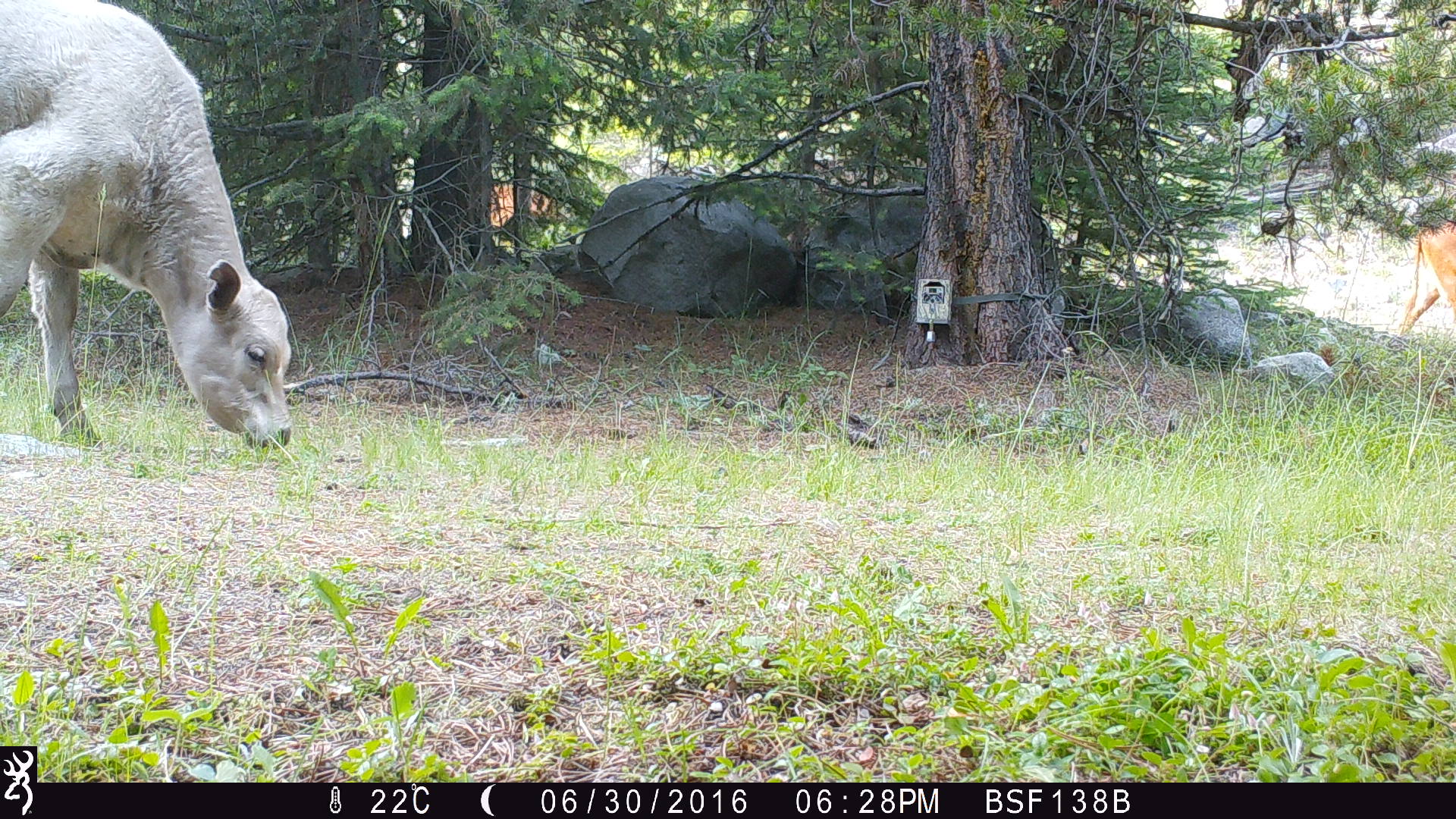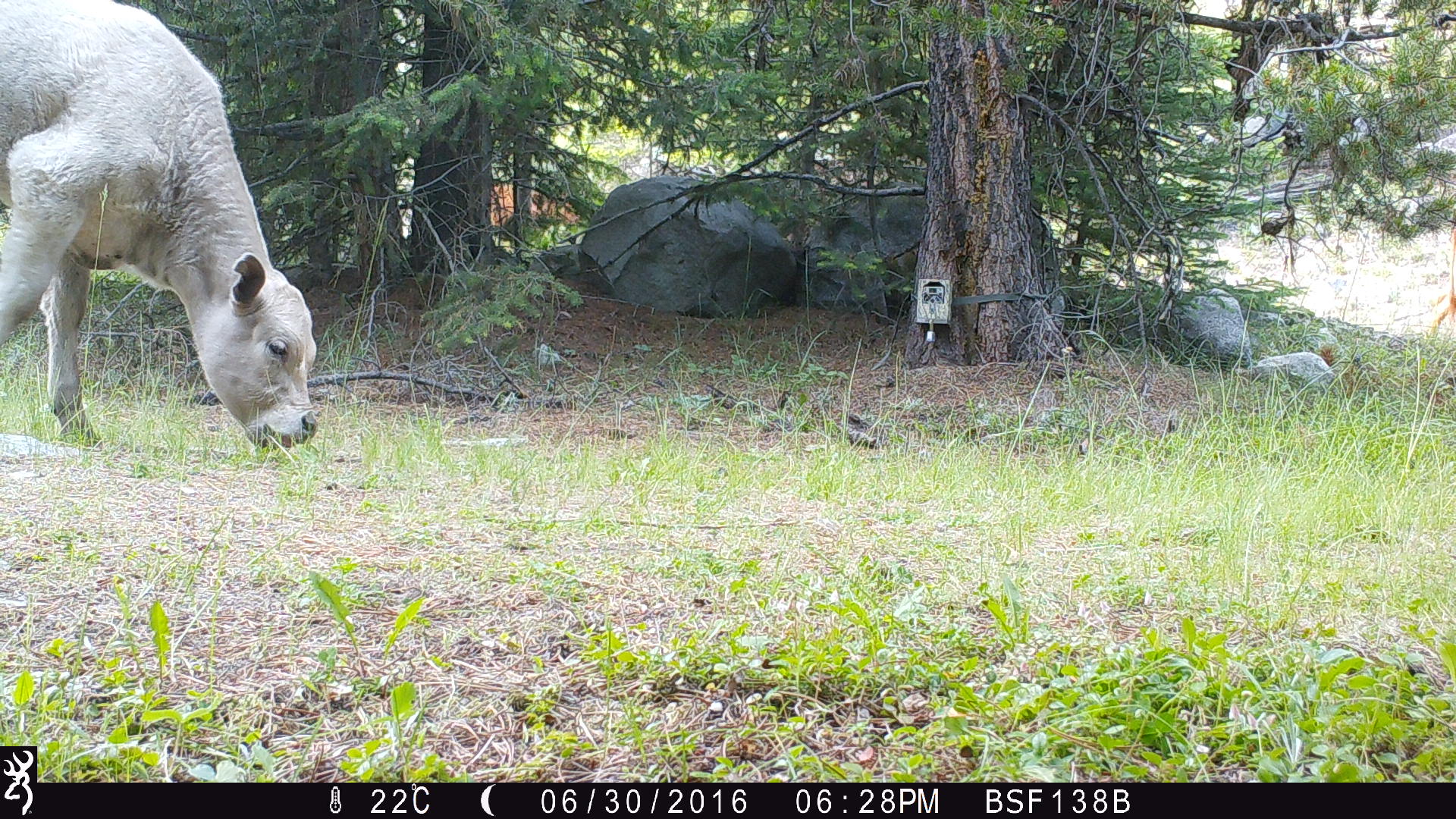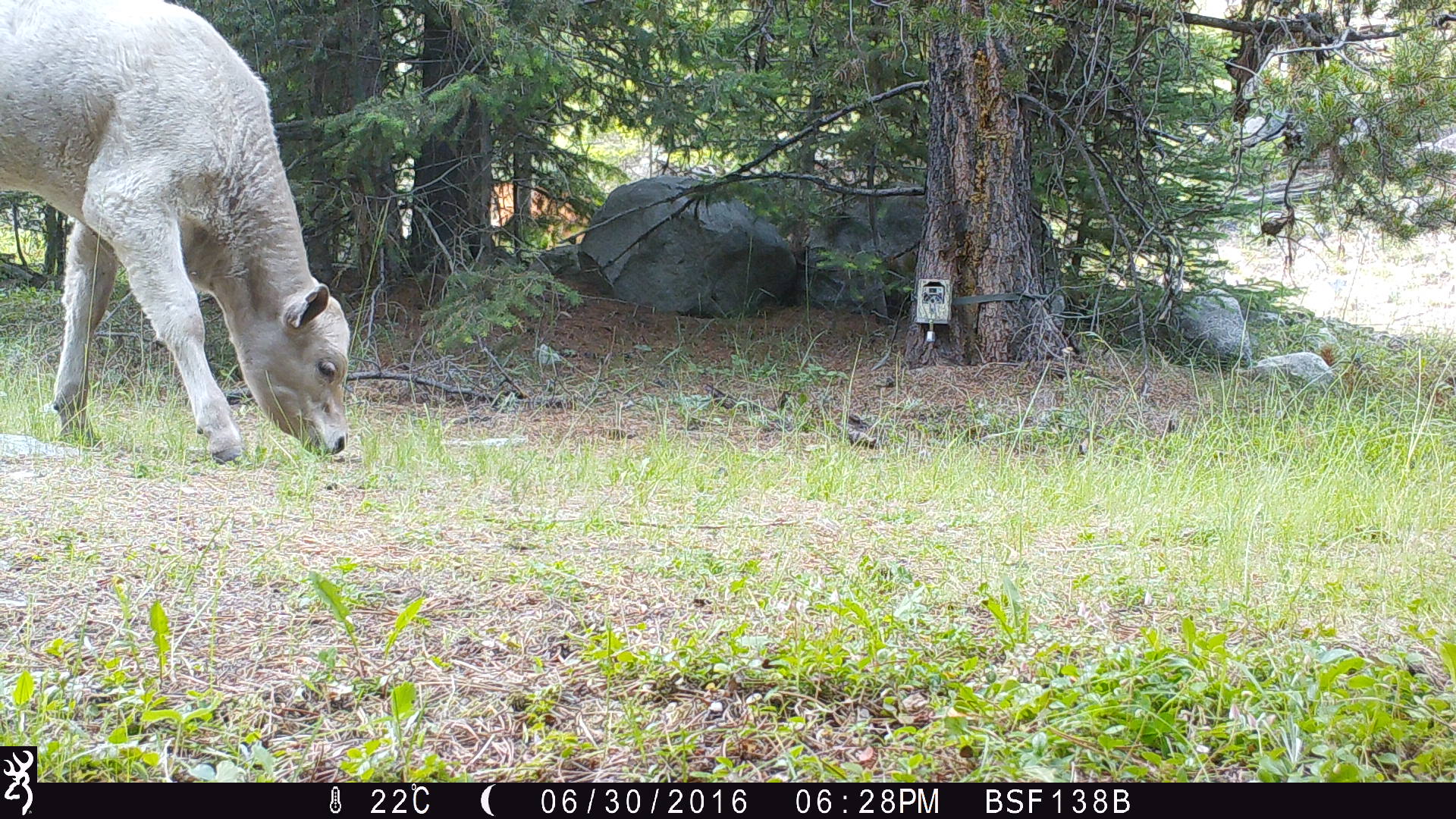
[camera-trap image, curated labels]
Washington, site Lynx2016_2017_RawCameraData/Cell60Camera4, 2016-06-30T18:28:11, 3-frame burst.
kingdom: Animalia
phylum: Chordata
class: Mammalia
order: Artiodactyla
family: Bovidae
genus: Bos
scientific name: Bos taurus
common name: domestic cattle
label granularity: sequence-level